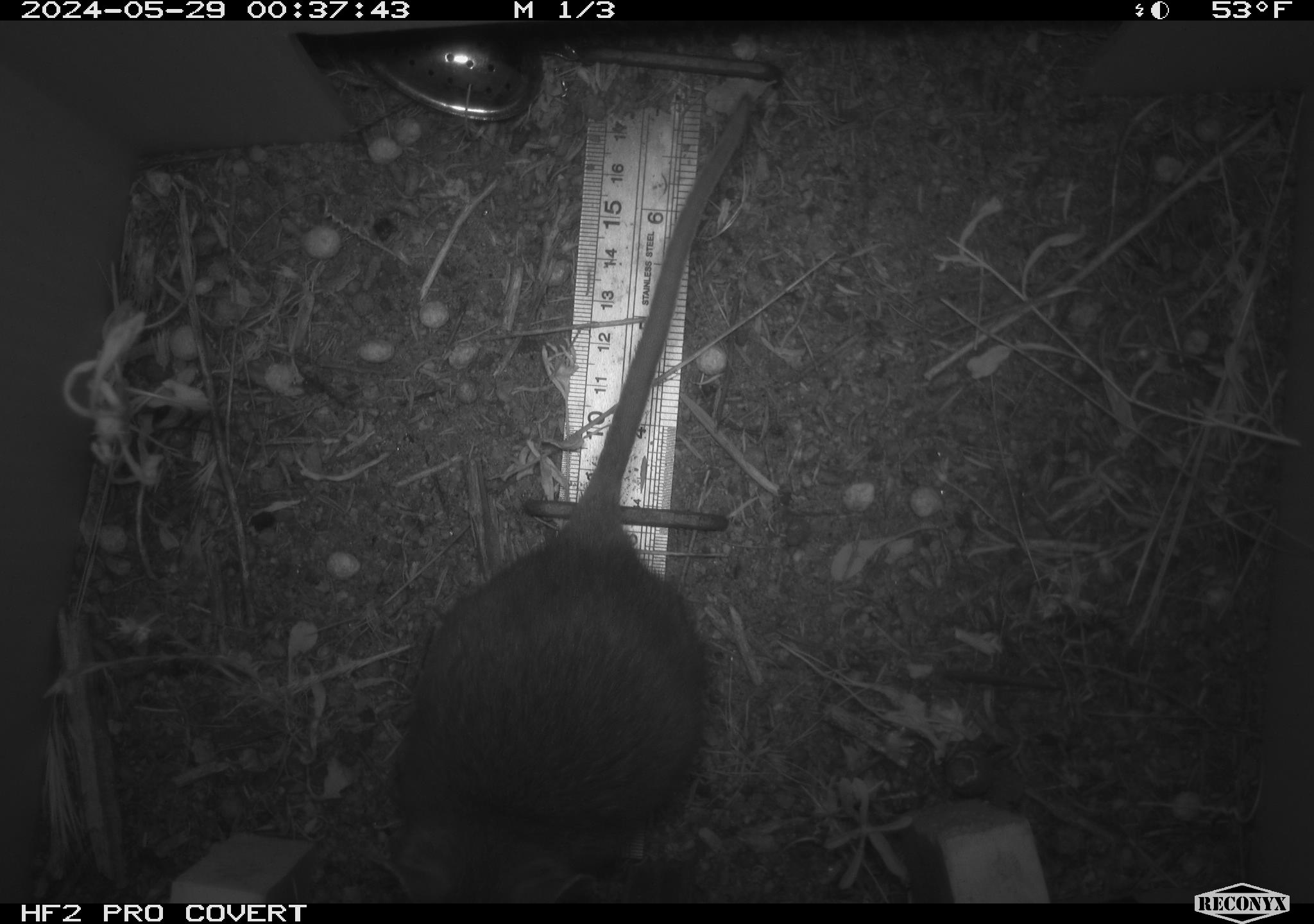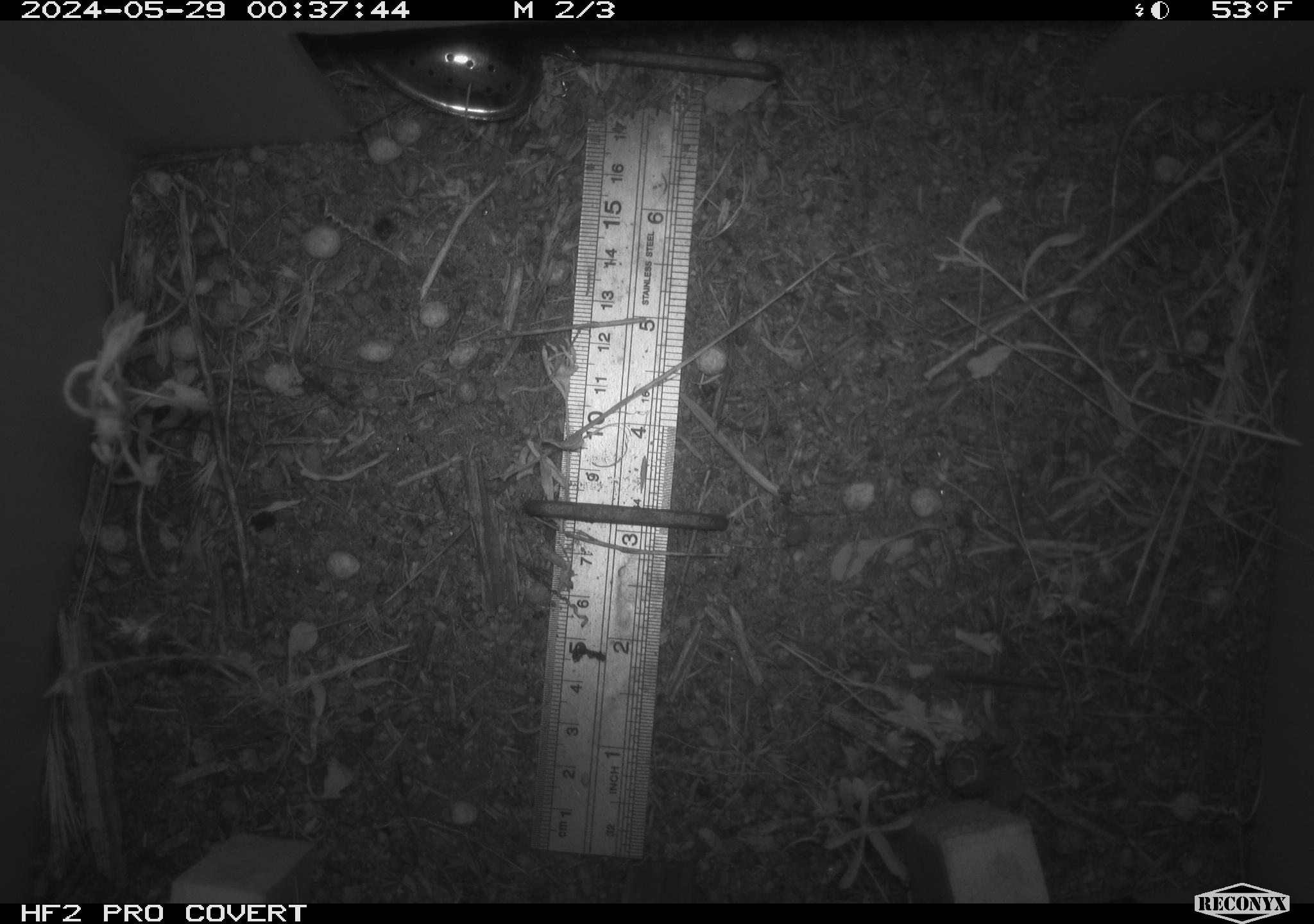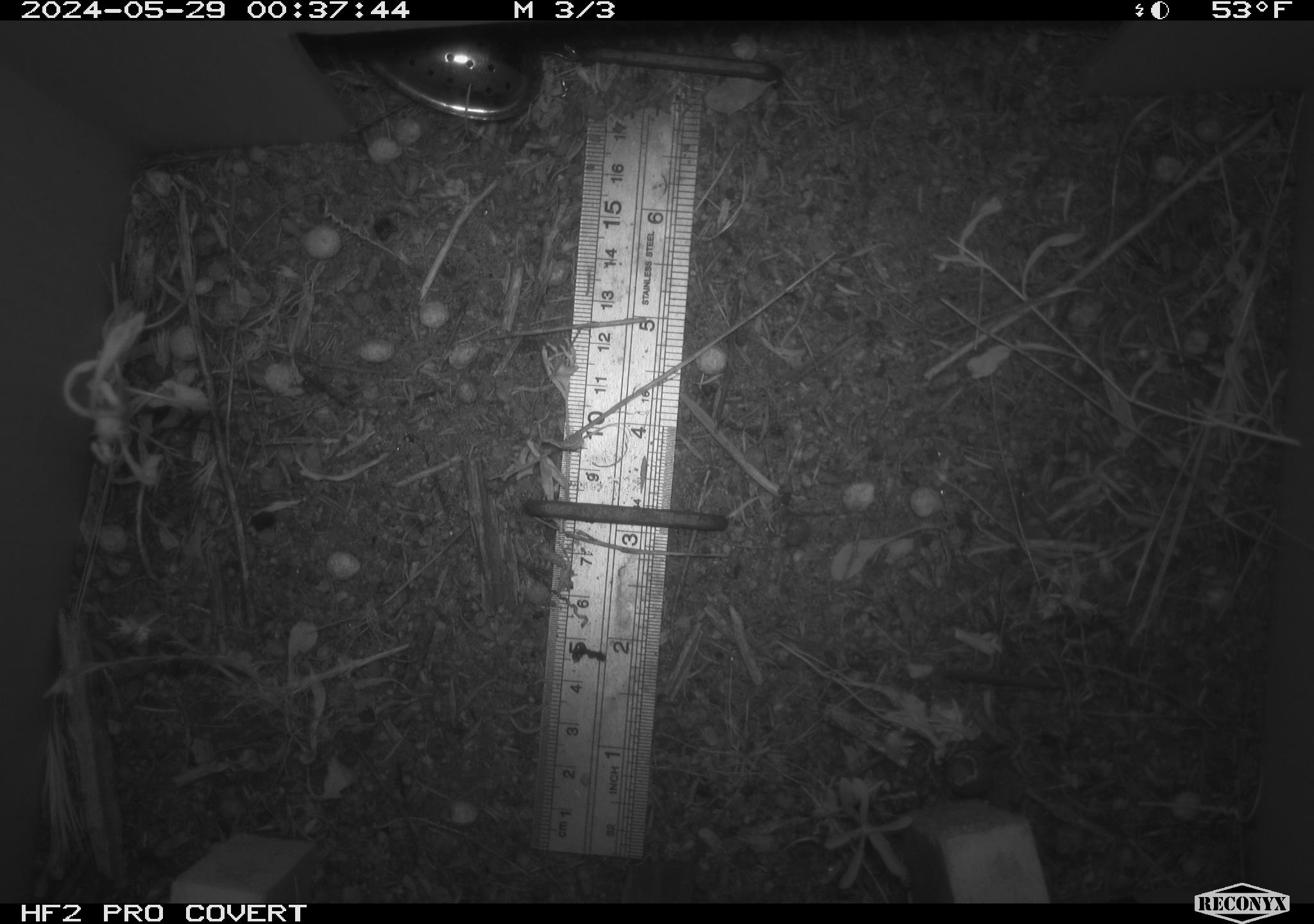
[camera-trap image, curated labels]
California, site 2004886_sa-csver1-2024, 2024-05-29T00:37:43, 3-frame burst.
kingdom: Animalia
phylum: Chordata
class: Mammalia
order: Rodentia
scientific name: Rodentia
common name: rodent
Rodent (Rodentia).